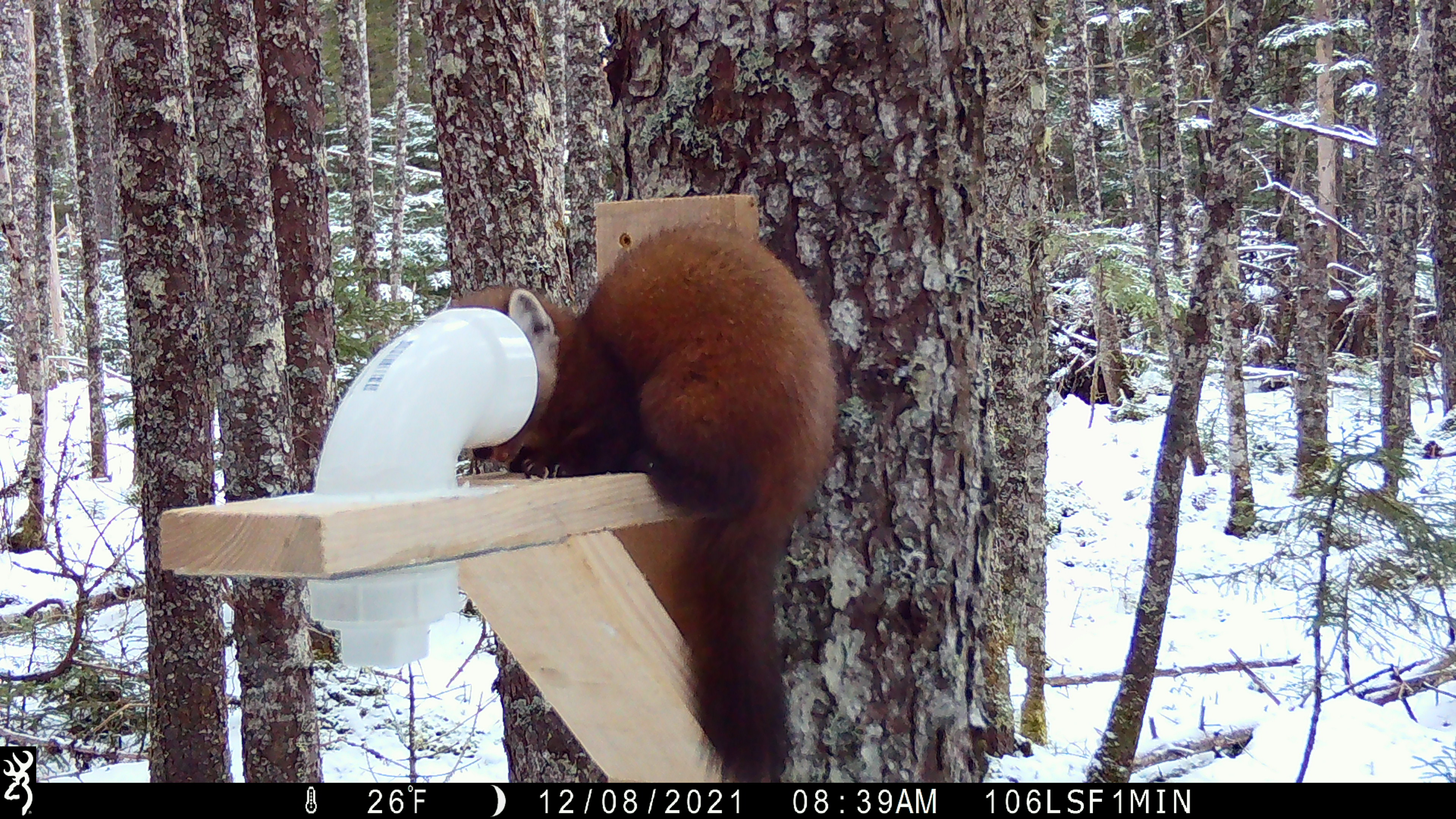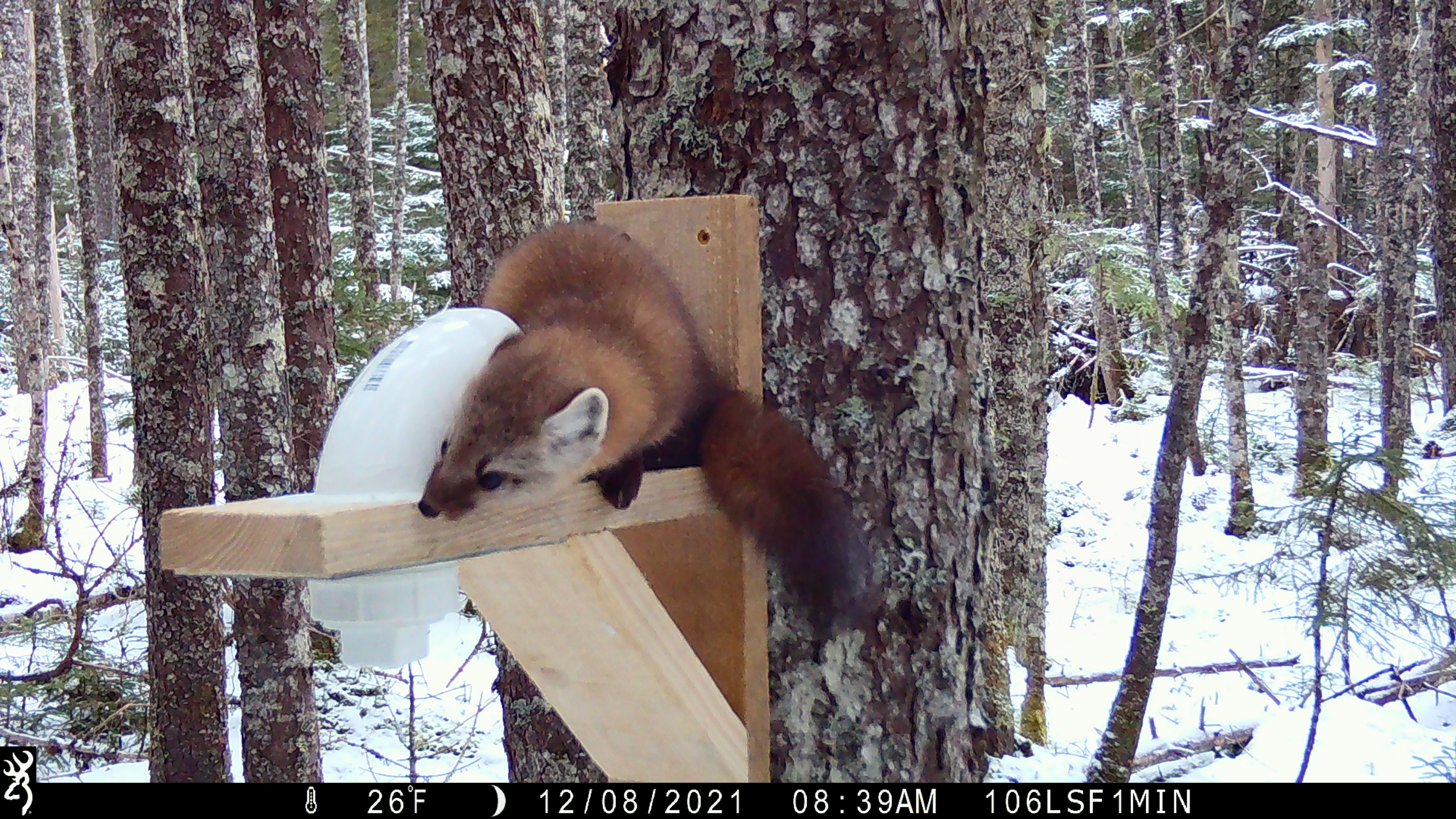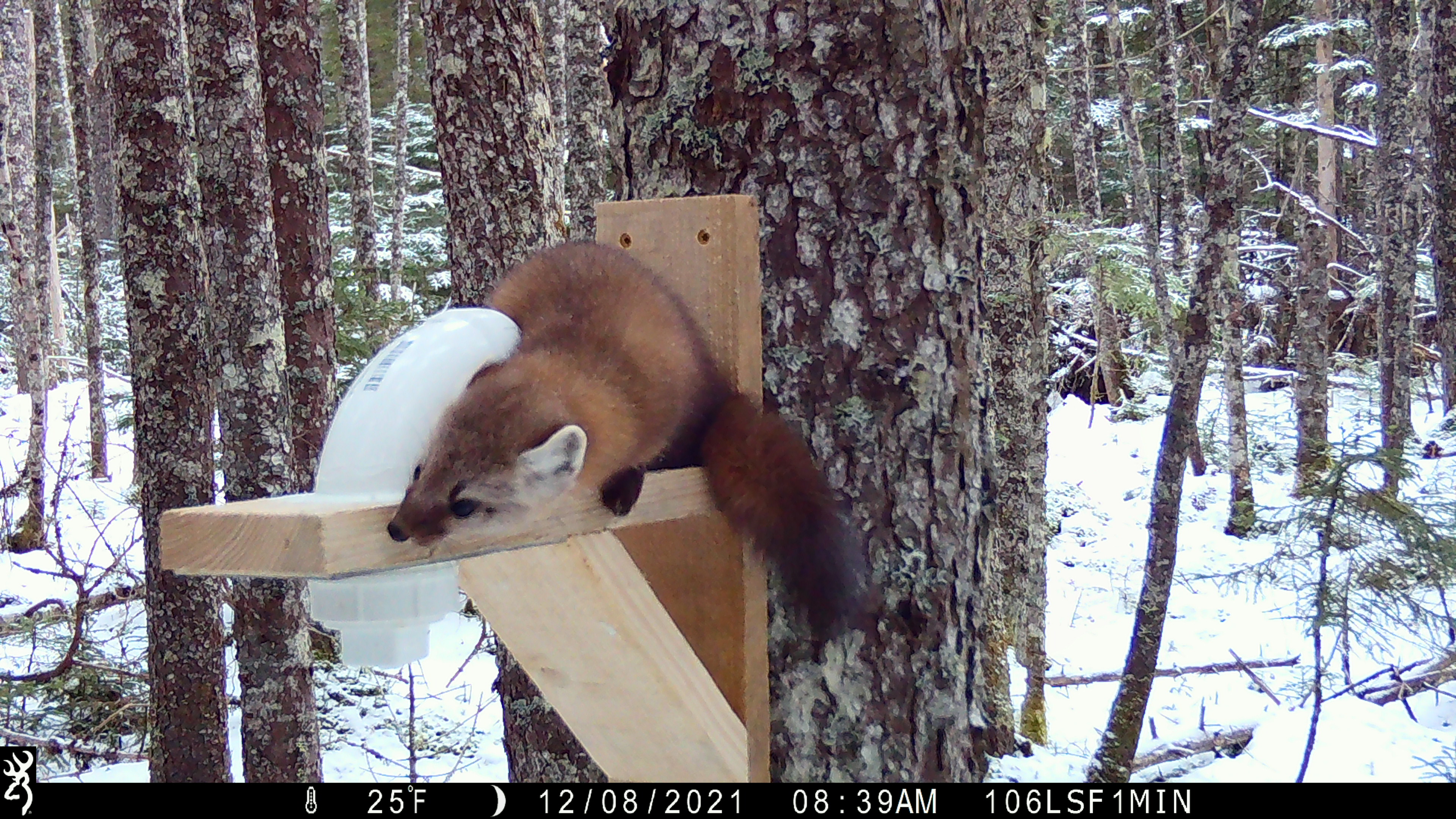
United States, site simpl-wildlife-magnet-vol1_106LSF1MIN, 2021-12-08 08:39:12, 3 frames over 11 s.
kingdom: Animalia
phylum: Chordata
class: Mammalia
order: Carnivora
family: Mustelidae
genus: Martes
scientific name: Martes americana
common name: american marten